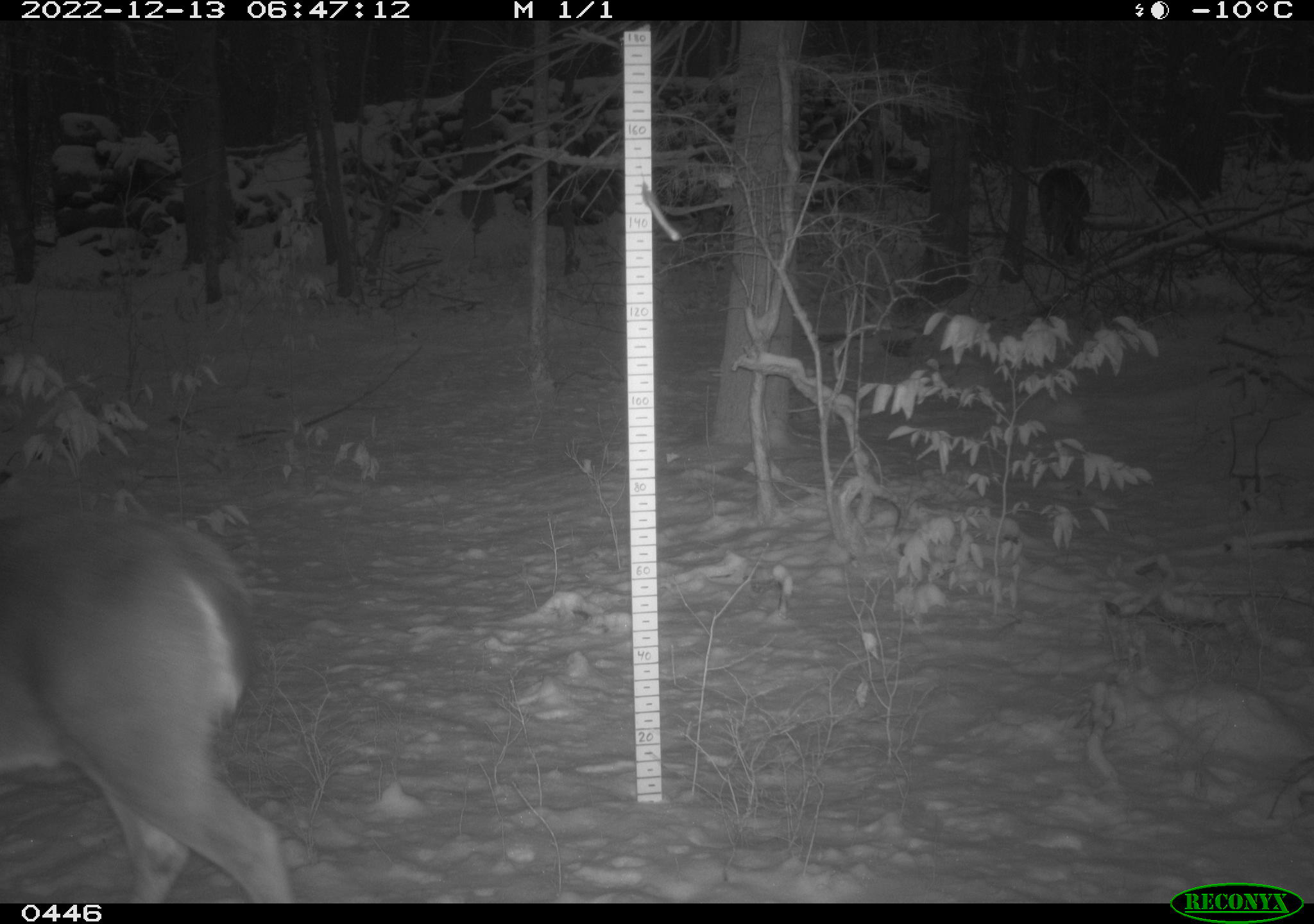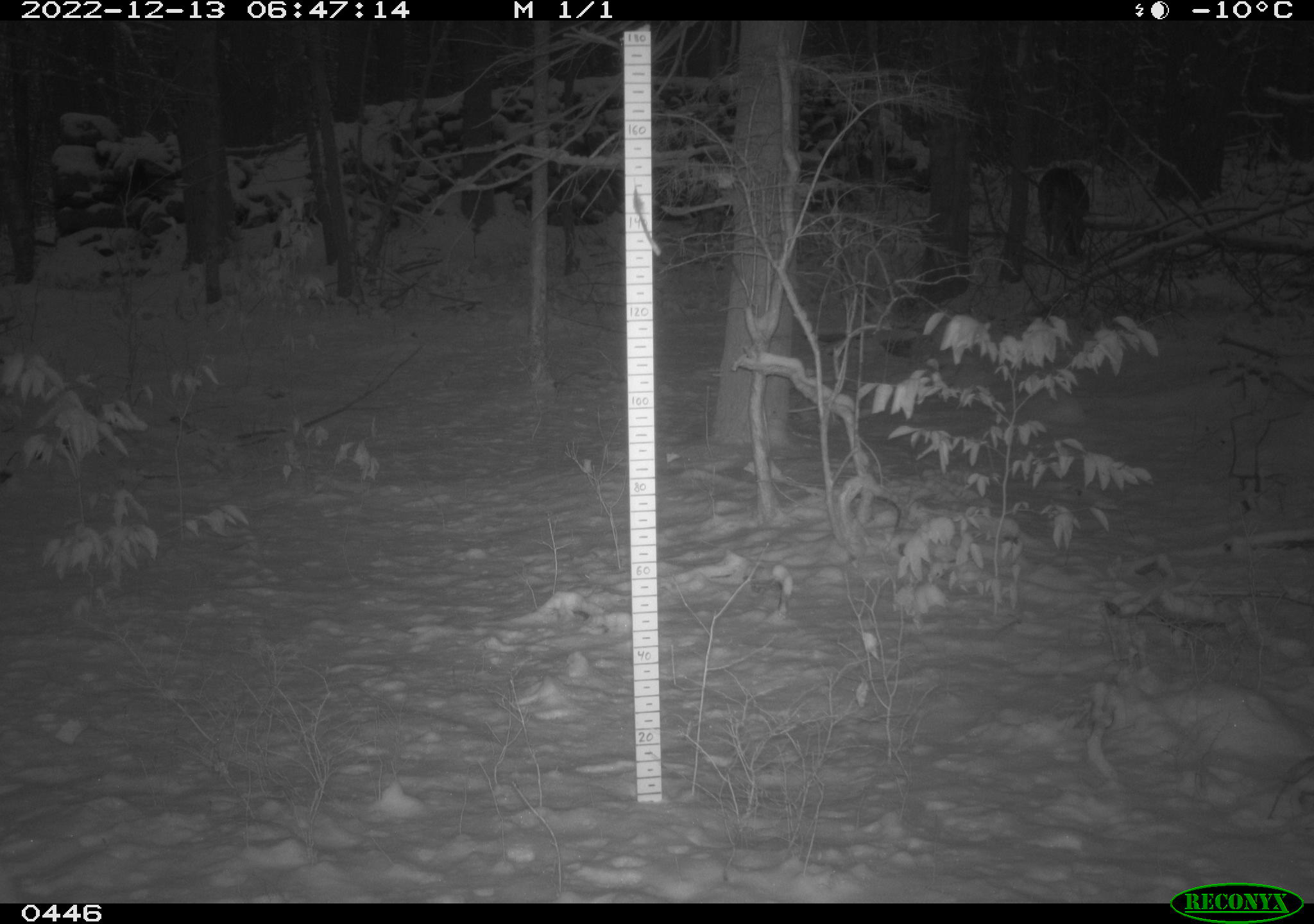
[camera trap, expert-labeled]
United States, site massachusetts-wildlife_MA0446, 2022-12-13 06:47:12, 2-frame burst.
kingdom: Animalia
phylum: Chordata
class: Mammalia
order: Artiodactyla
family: Cervidae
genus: Odocoileus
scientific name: Odocoileus virginianus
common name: white-tailed deer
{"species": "white-tailed deer (Odocoileus virginianus)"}